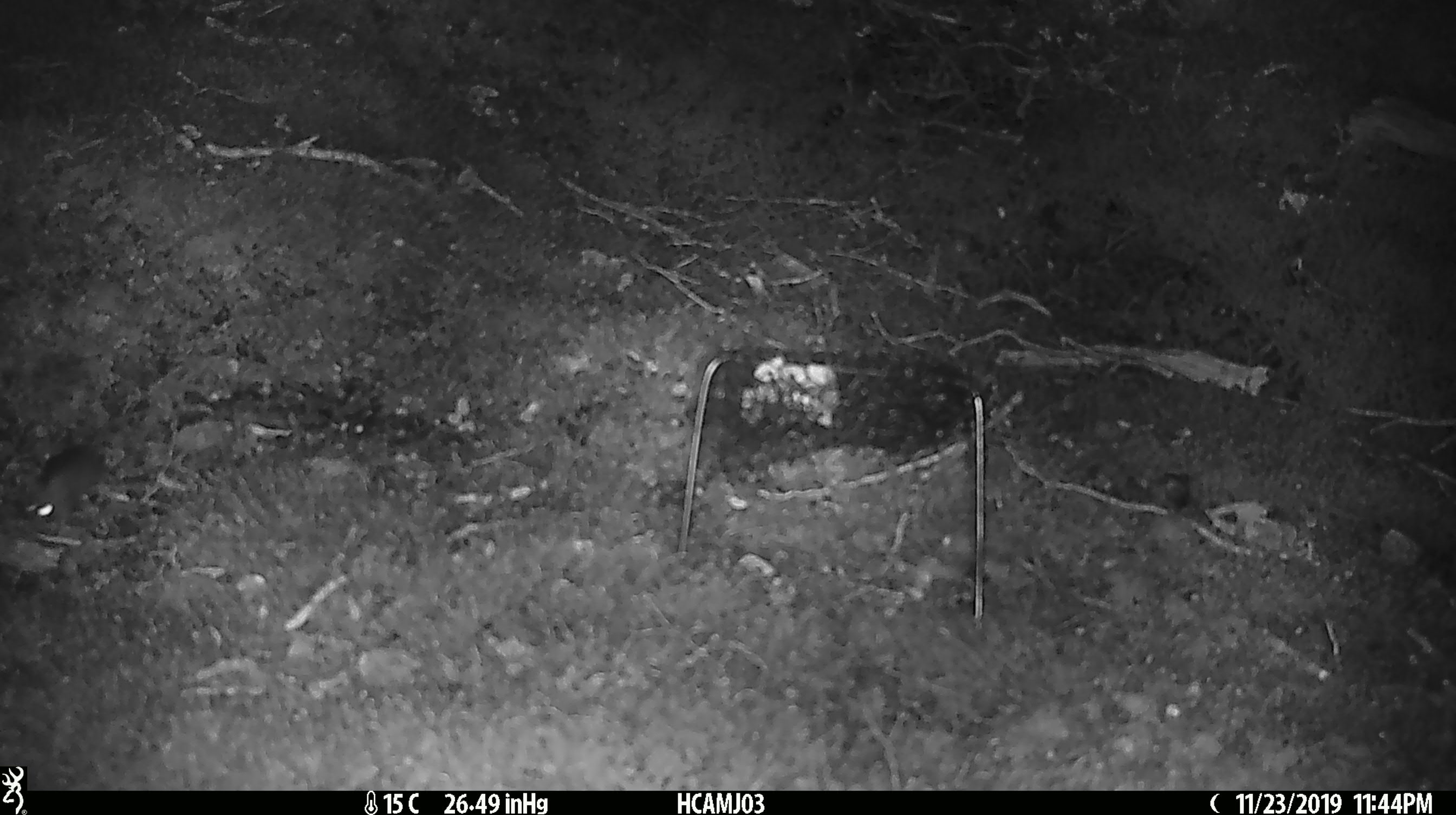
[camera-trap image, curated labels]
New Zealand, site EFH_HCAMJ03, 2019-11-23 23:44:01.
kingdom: Animalia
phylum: Chordata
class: Mammalia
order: Rodentia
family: Muridae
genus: Mus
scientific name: Mus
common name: mouse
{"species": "mouse (Mus)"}